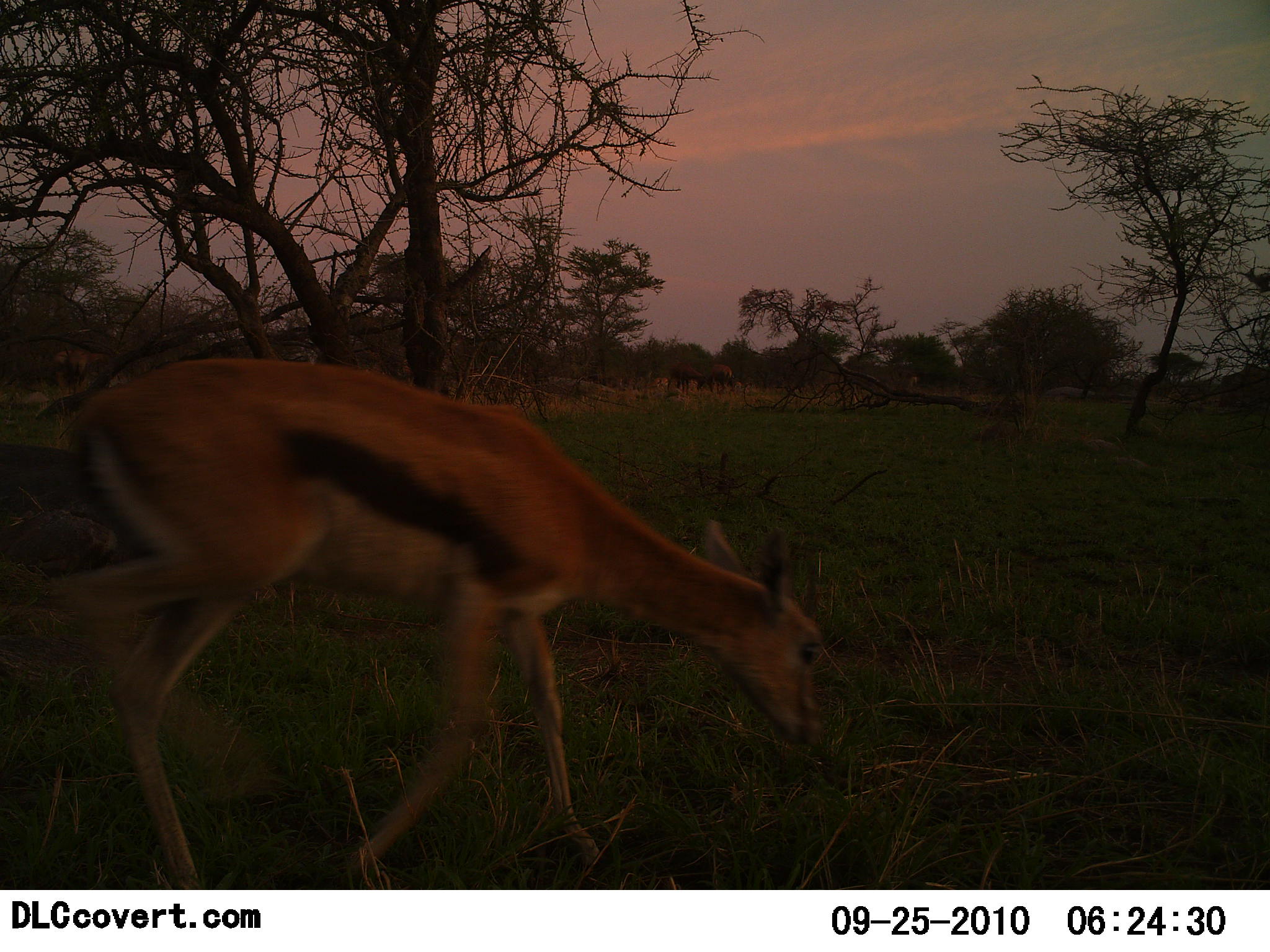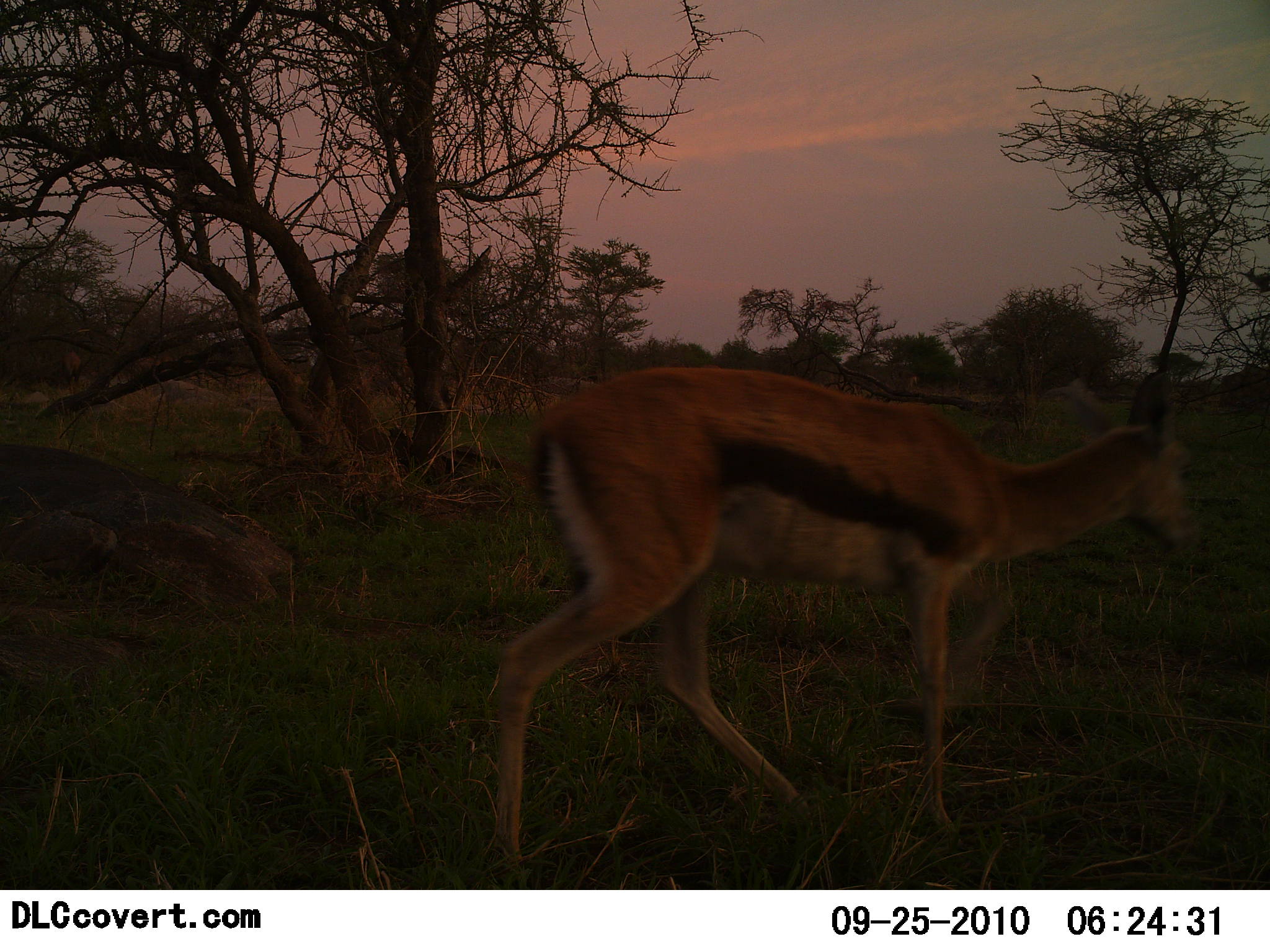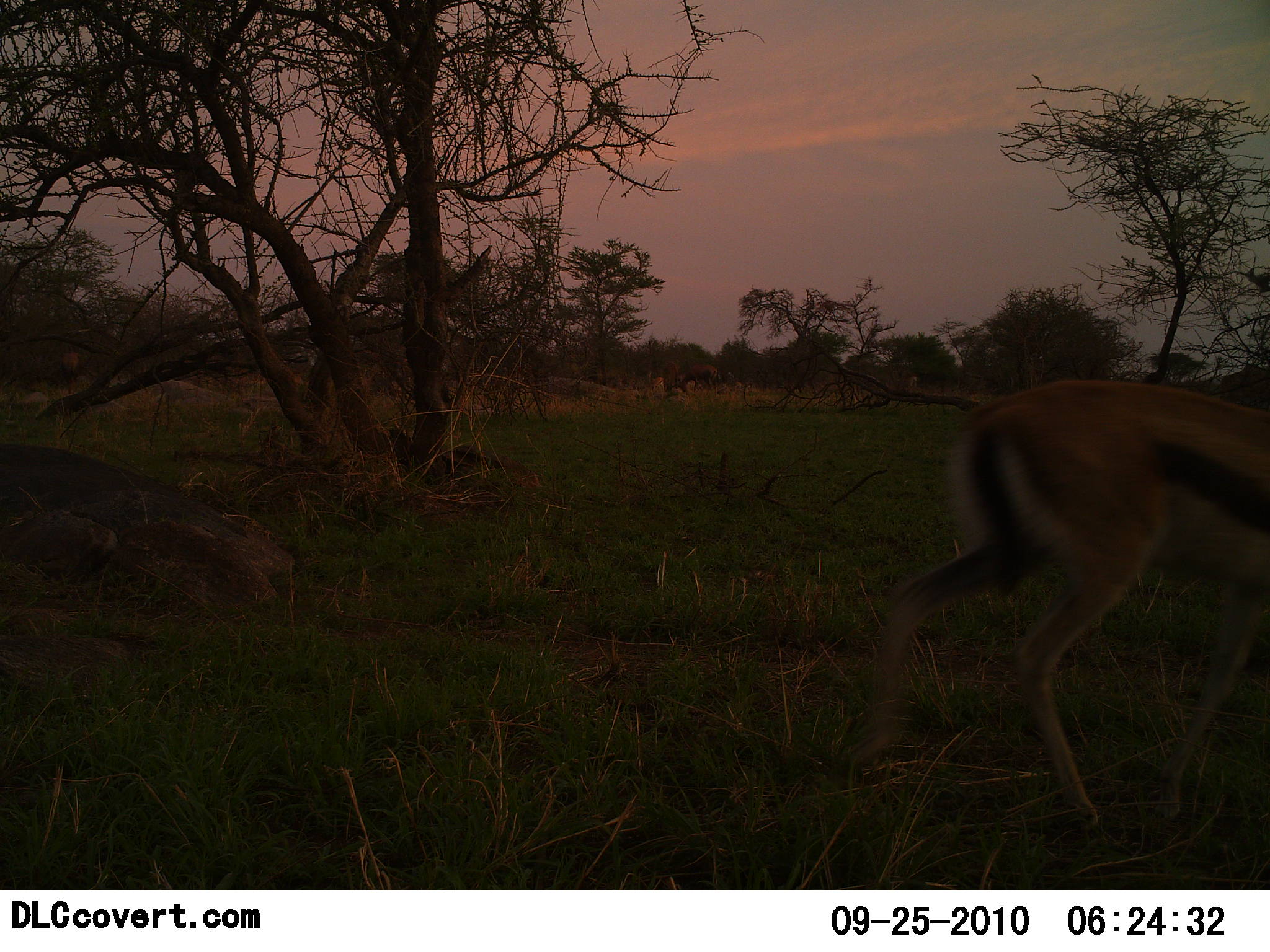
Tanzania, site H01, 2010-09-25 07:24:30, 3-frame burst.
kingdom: Animalia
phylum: Chordata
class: Mammalia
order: Artiodactyla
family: Bovidae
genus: Eudorcas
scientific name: Eudorcas thomsonii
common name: thomson's gazelle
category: gazellethomsons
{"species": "gazellethomsons (thomson's gazelle) (Eudorcas thomsonii)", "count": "1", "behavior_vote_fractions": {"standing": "0%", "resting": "0%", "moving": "100%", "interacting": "0%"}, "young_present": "0%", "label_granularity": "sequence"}